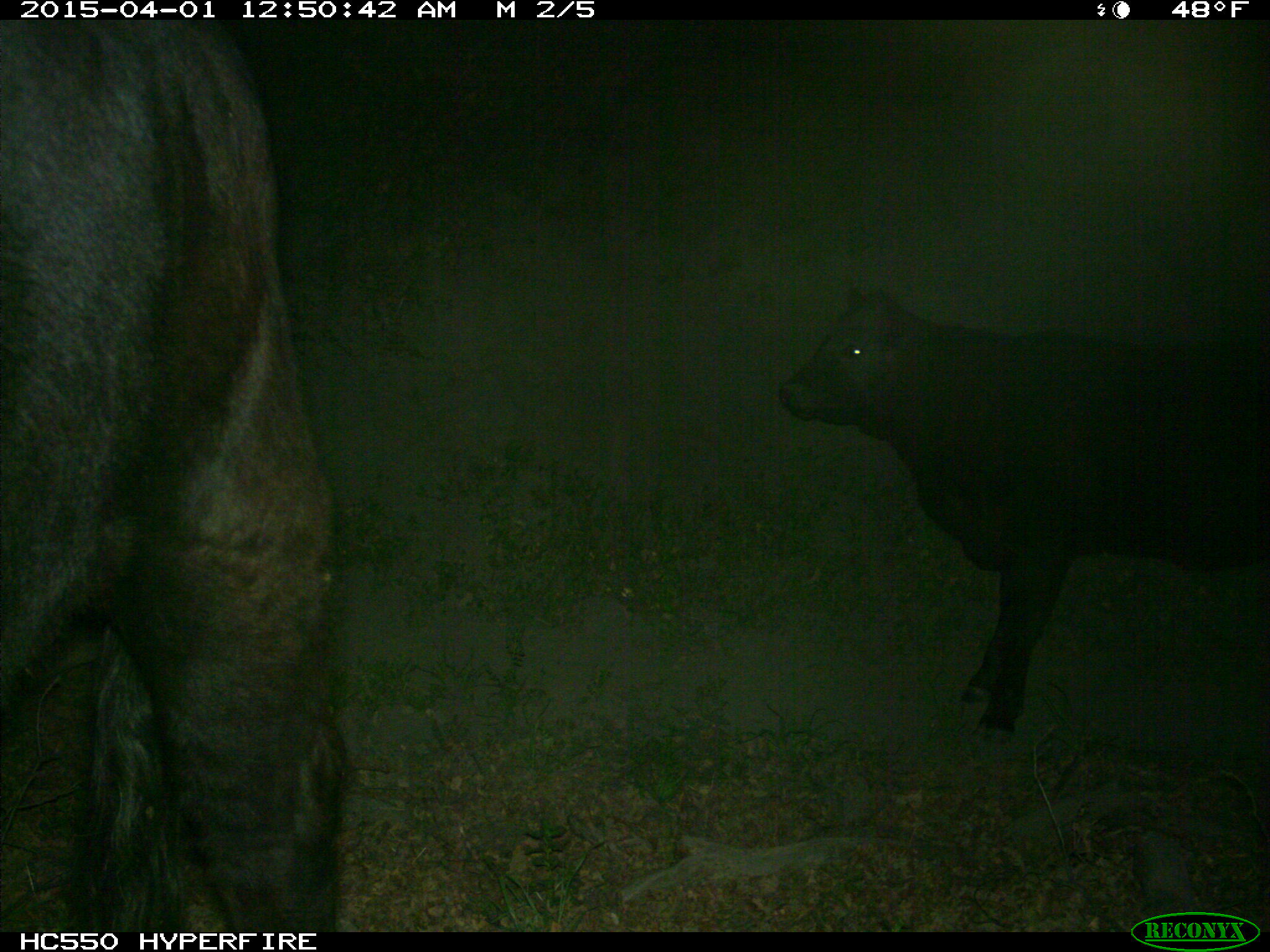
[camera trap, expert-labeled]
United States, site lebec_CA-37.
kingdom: Animalia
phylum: Chordata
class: Mammalia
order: Artiodactyla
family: Bovidae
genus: Bos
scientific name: Bos taurus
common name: domestic cow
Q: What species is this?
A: Bos taurus (domestic cow).